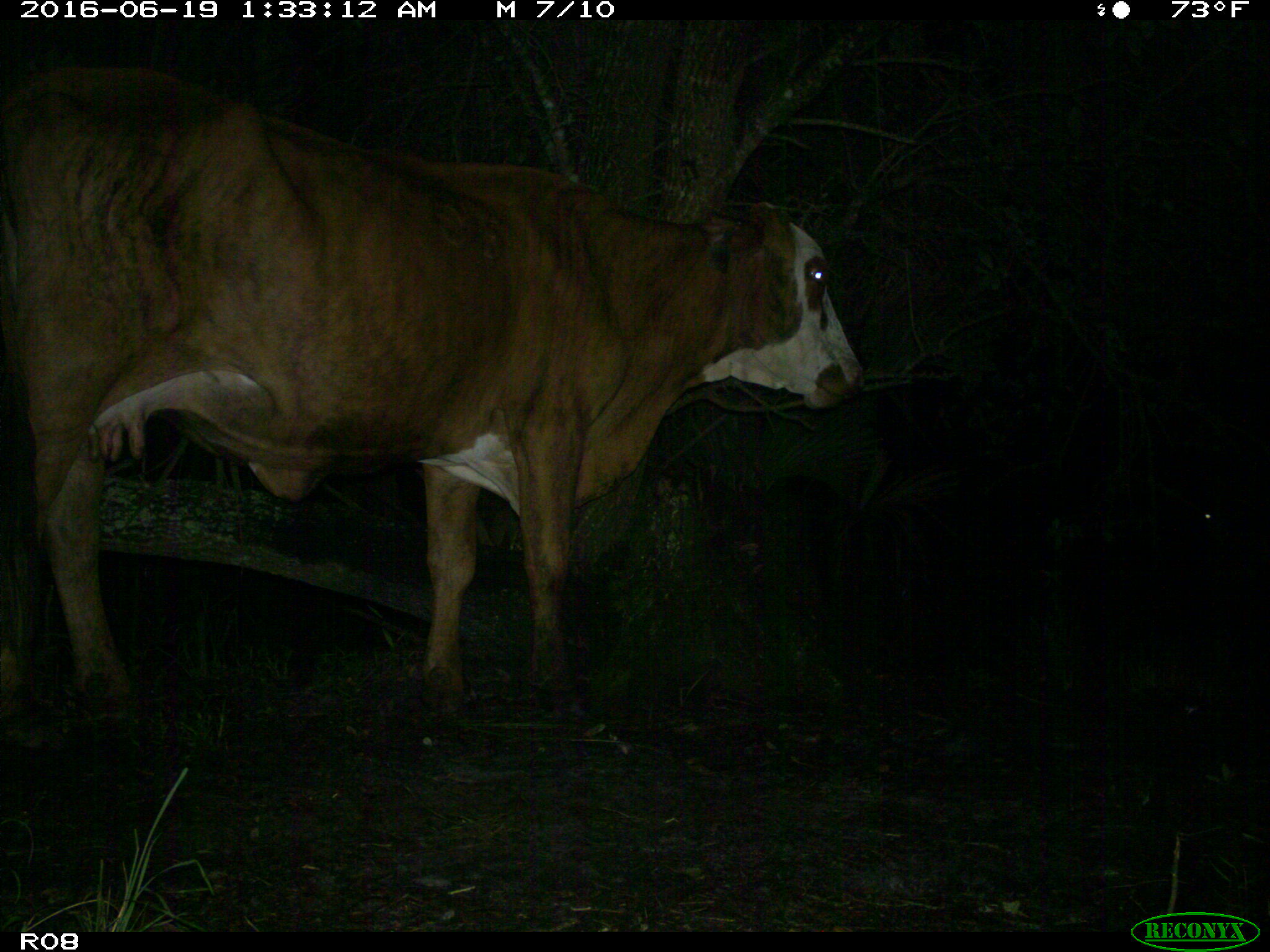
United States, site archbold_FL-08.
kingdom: Animalia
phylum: Chordata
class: Mammalia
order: Artiodactyla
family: Bovidae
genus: Bos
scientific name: Bos taurus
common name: domestic cow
Bos taurus (domestic cow).